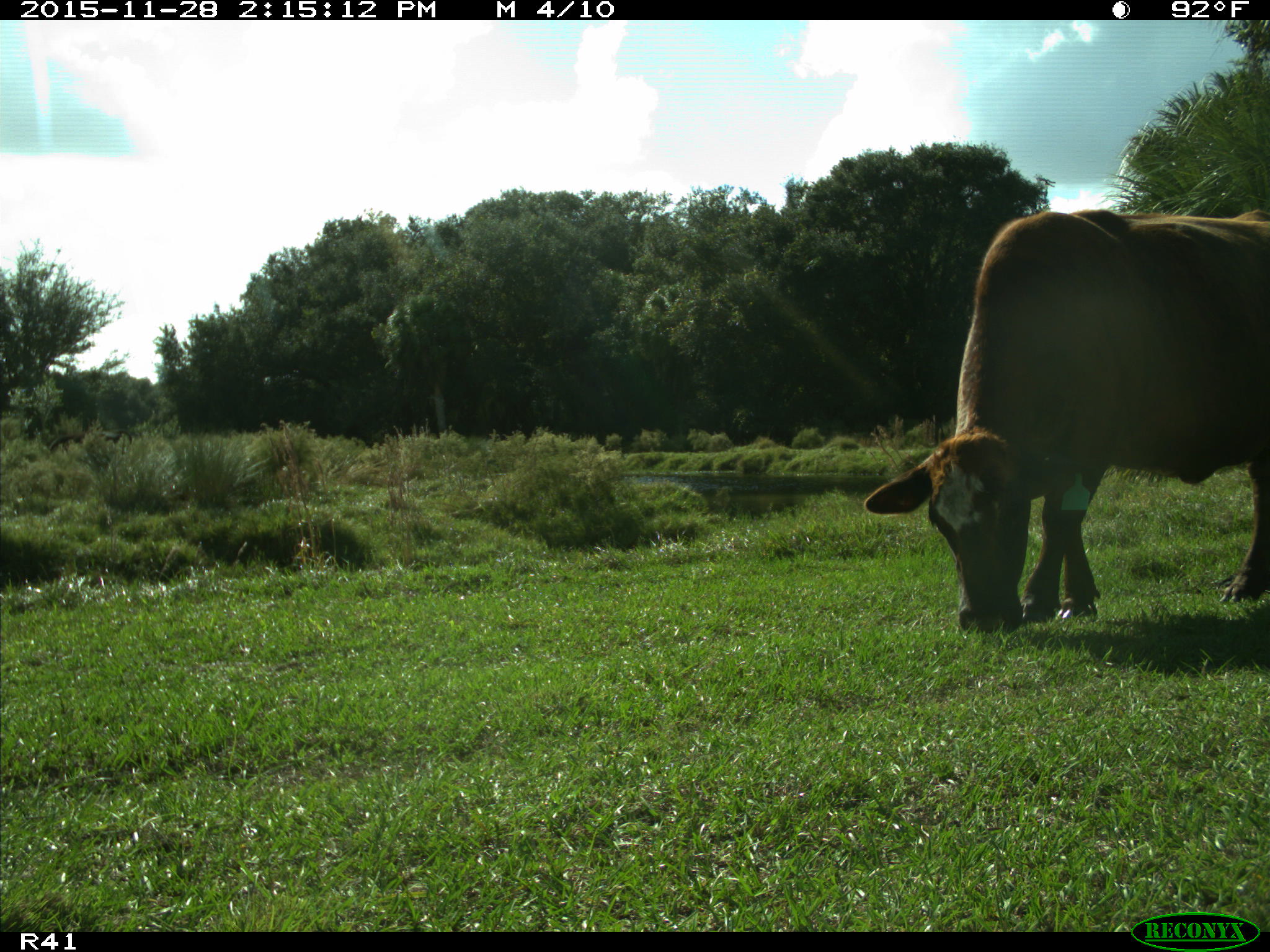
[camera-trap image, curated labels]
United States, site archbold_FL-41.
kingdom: Animalia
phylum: Chordata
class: Mammalia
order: Artiodactyla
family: Bovidae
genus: Bos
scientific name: Bos taurus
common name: domestic cow